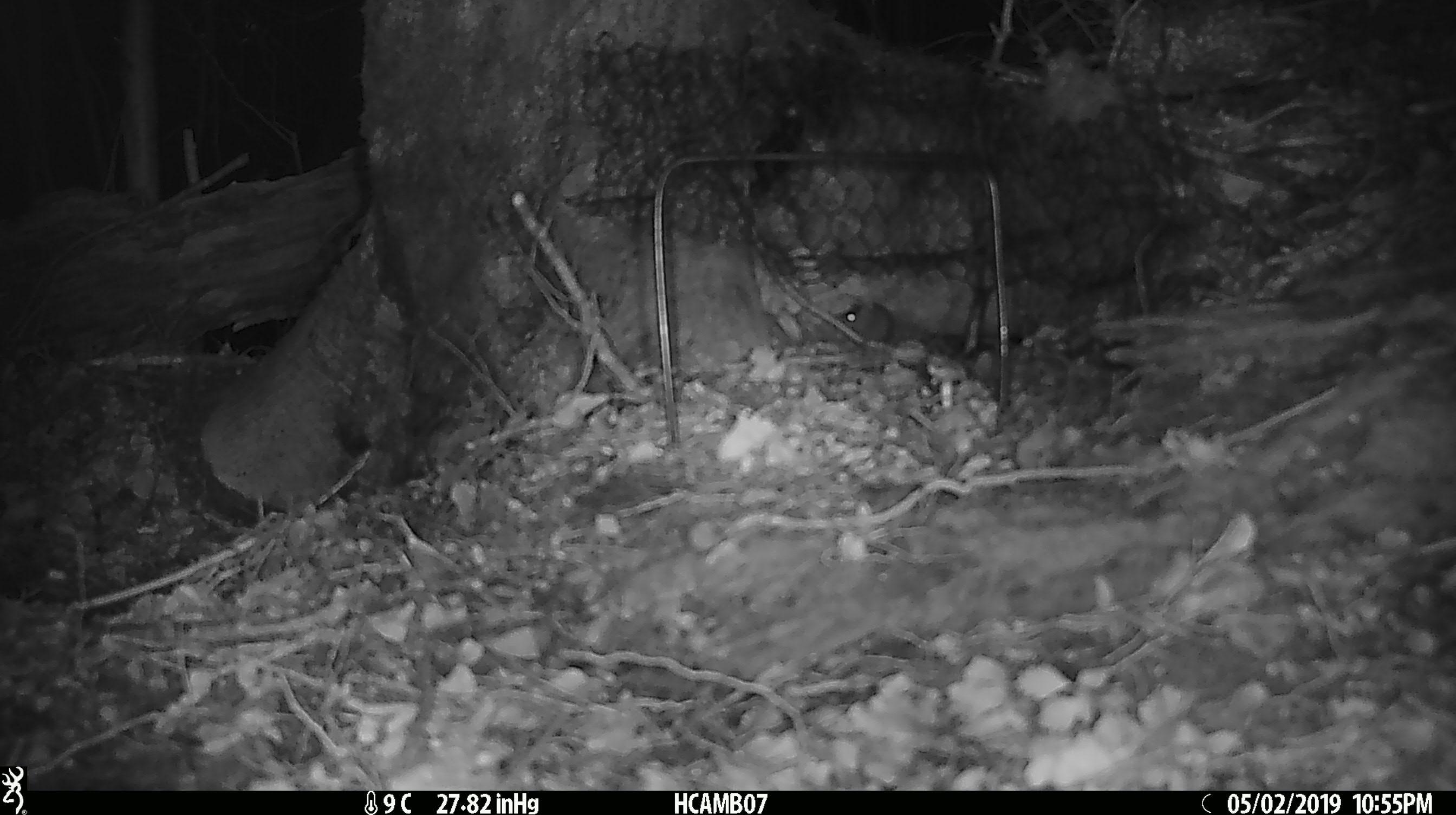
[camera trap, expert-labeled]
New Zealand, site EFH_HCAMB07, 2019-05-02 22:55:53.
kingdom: Animalia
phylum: Chordata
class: Mammalia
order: Rodentia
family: Muridae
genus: Mus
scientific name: Mus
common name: mouse